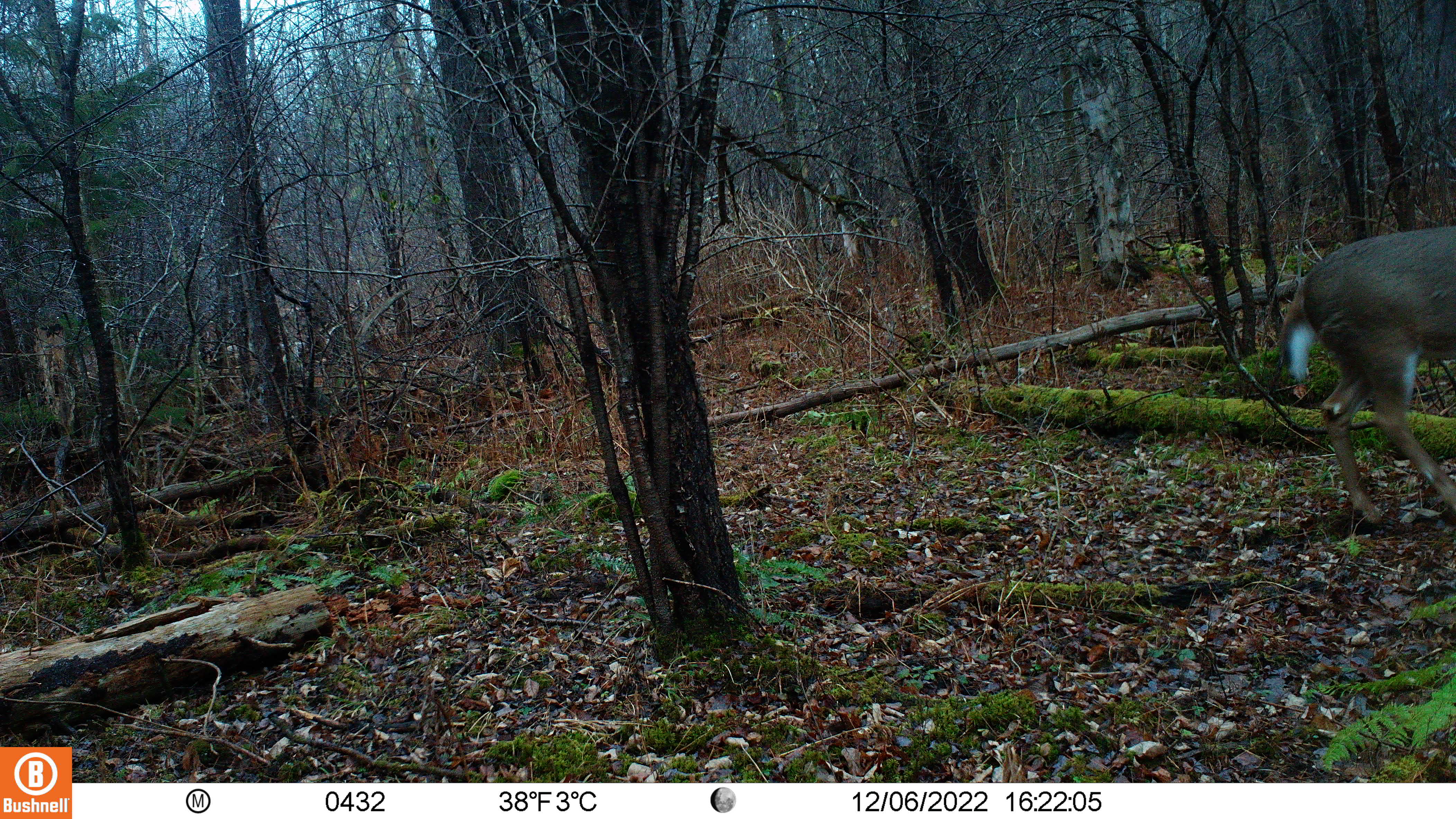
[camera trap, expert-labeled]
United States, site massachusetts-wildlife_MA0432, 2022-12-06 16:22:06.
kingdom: Animalia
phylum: Chordata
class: Mammalia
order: Artiodactyla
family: Cervidae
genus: Odocoileus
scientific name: Odocoileus virginianus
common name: white-tailed deer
White-tailed deer (Odocoileus virginianus).